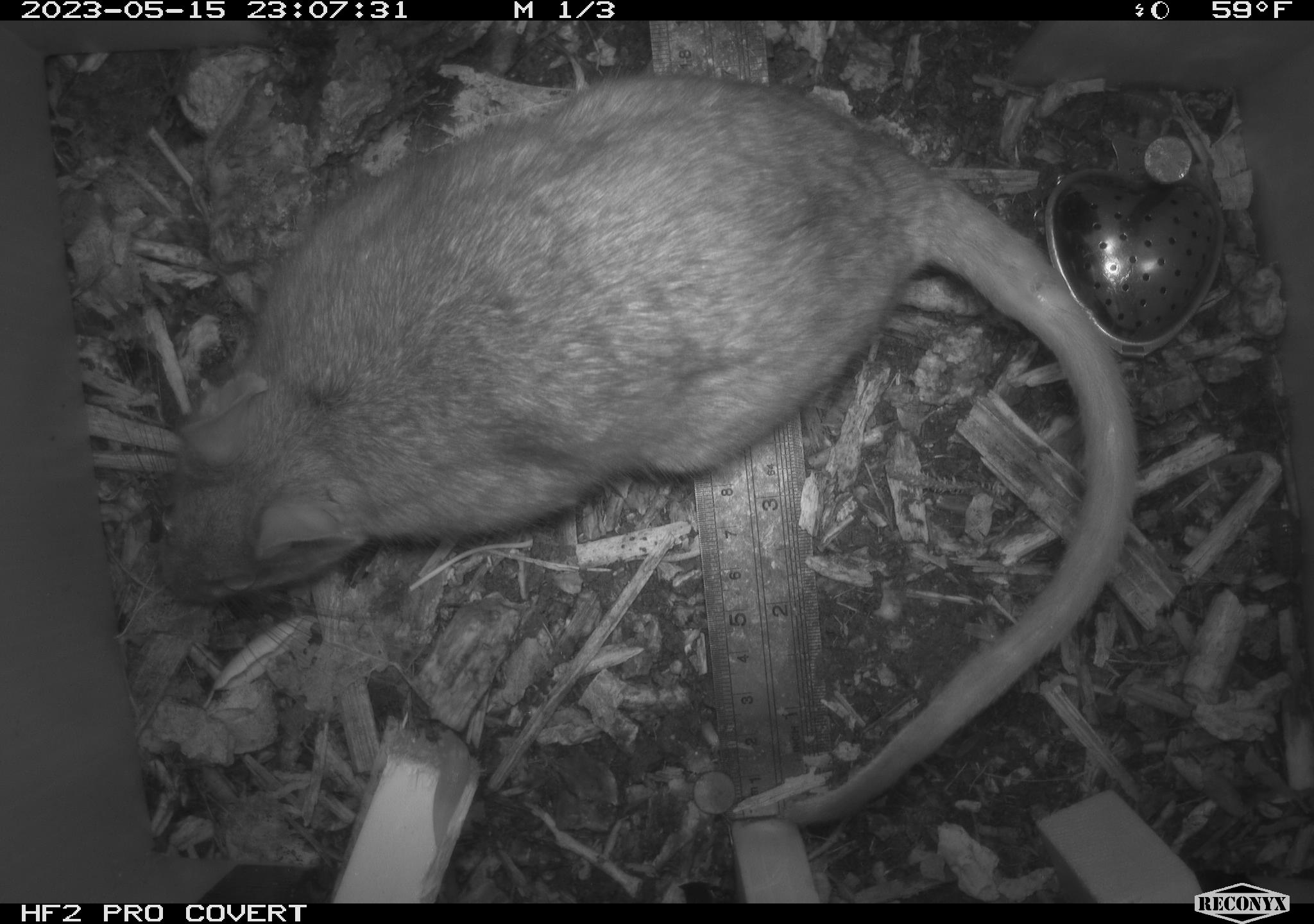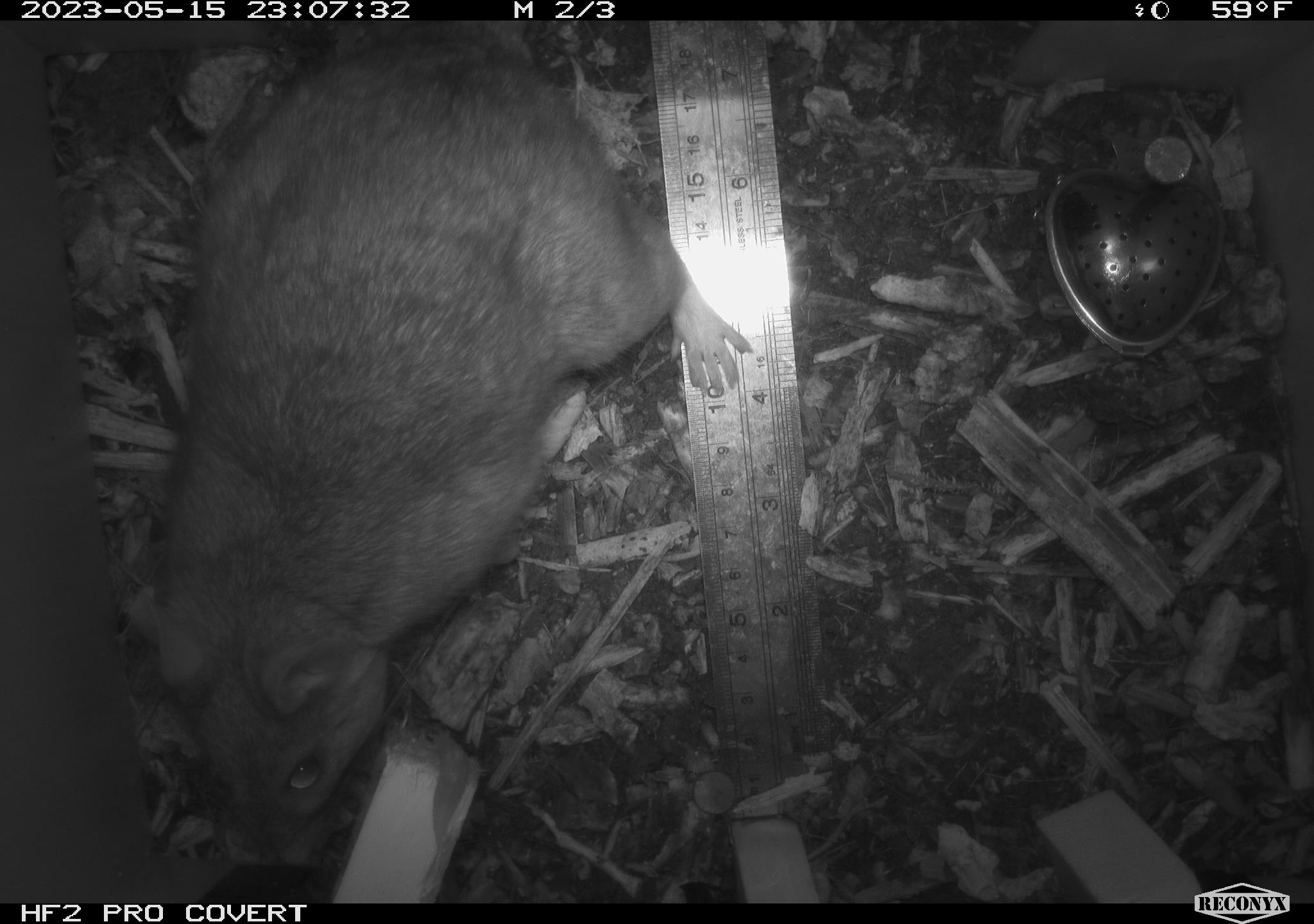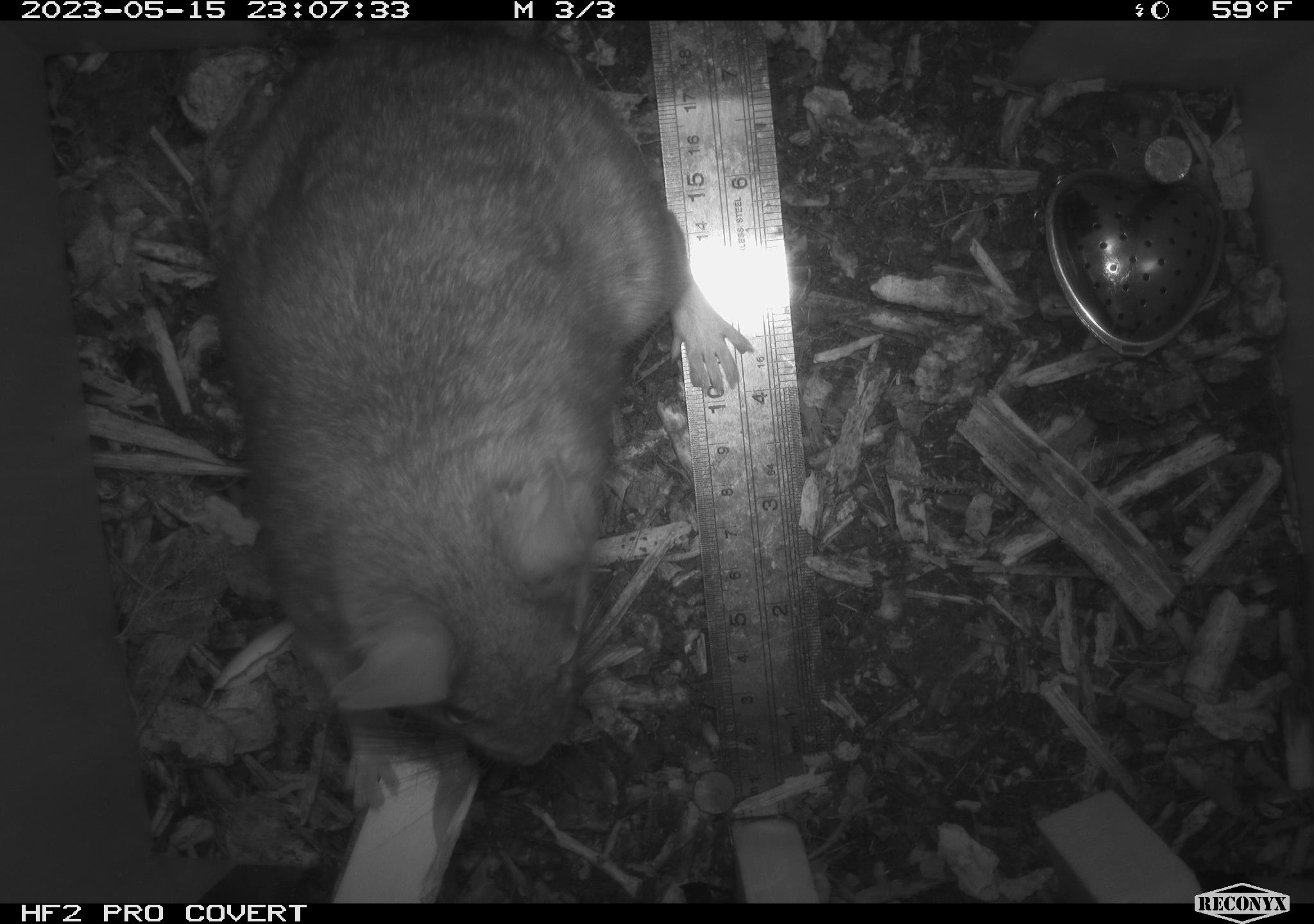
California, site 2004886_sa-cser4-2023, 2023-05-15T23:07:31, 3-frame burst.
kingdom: Animalia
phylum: Chordata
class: Mammalia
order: Rodentia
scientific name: Rodentia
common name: woodrat or rat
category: woodrat or rat species